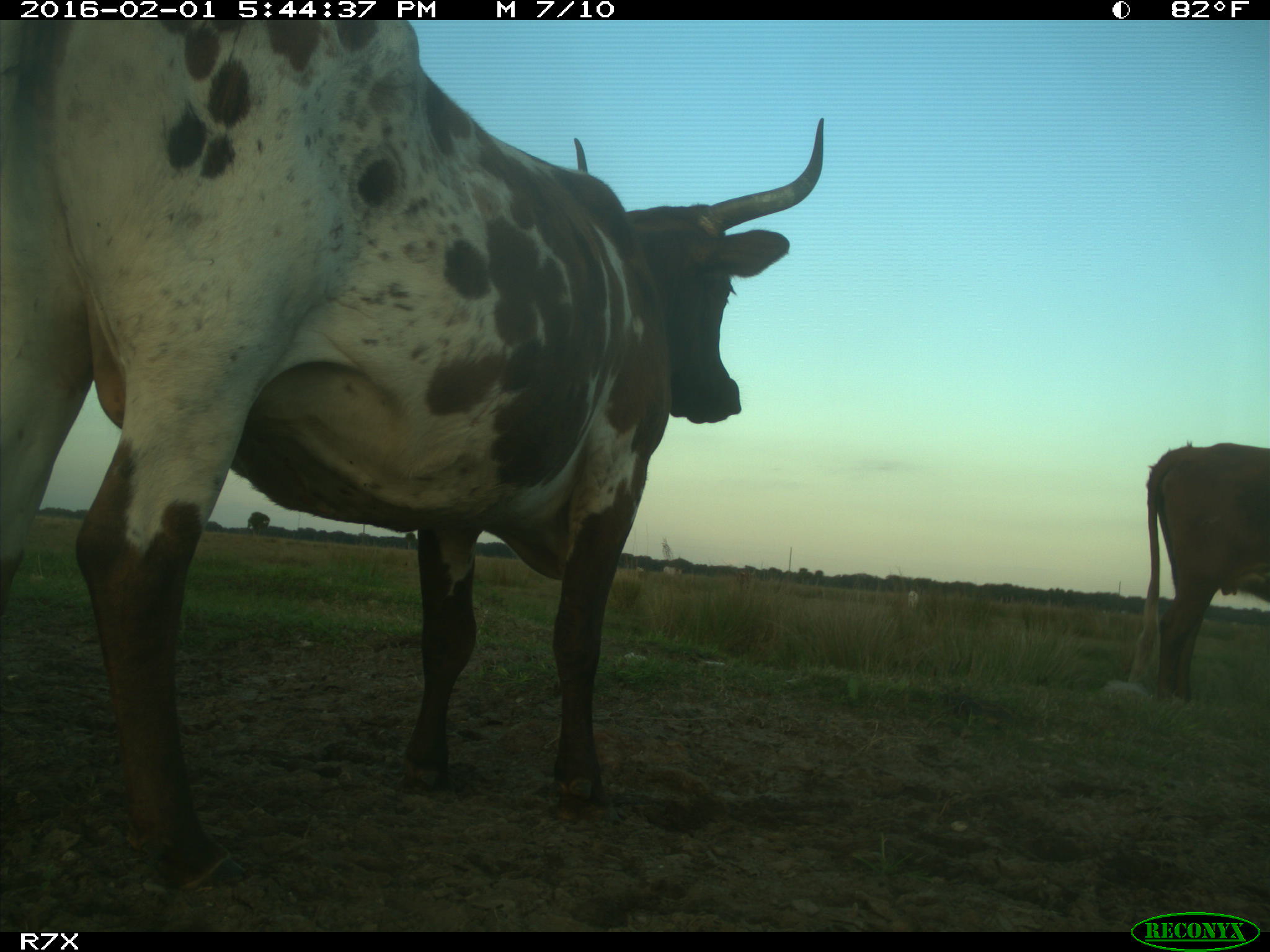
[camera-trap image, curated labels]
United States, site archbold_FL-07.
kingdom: Animalia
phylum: Chordata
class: Mammalia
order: Artiodactyla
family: Bovidae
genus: Bos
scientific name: Bos taurus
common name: domestic cow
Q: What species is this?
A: Bos taurus (domestic cow).